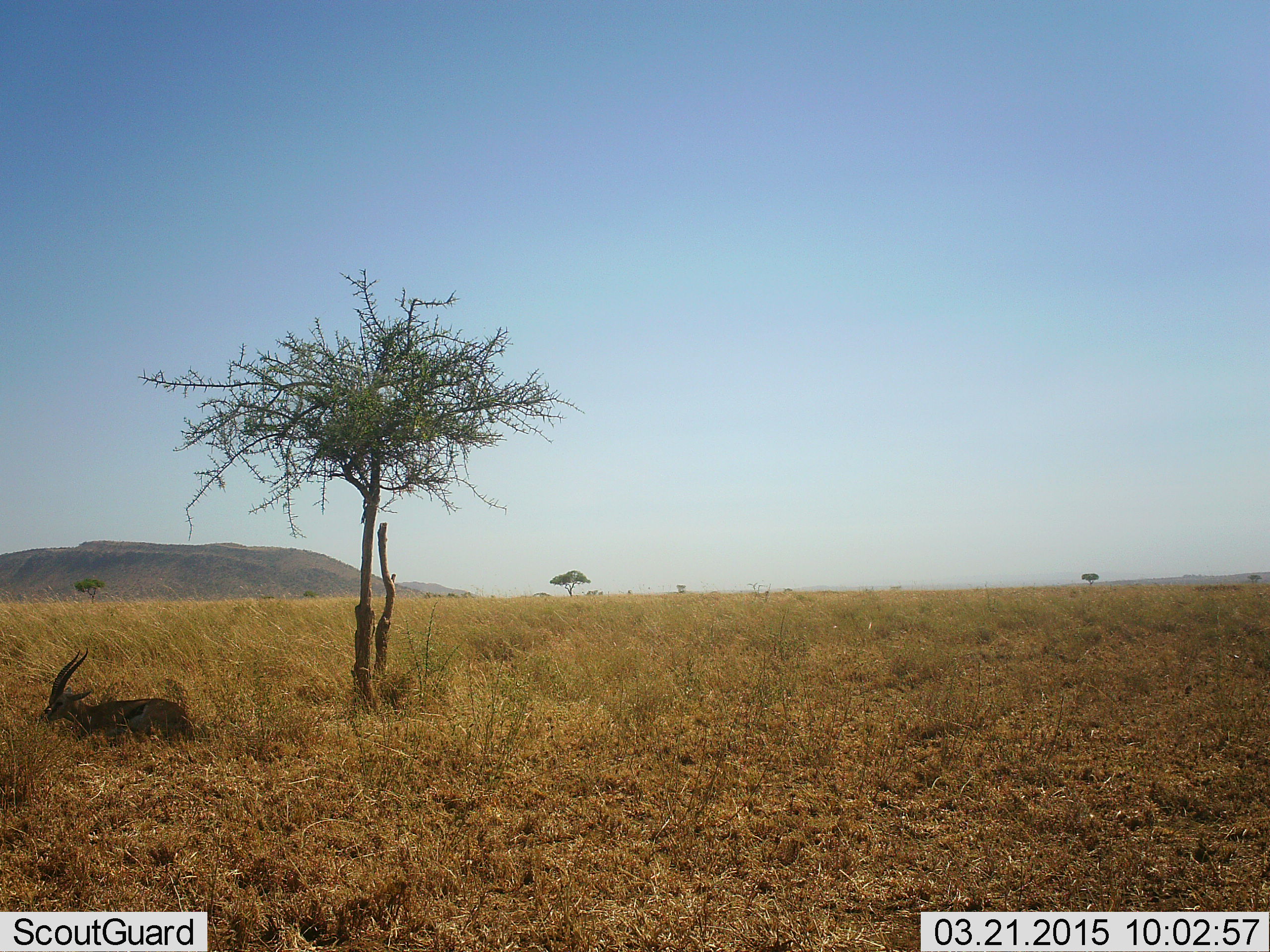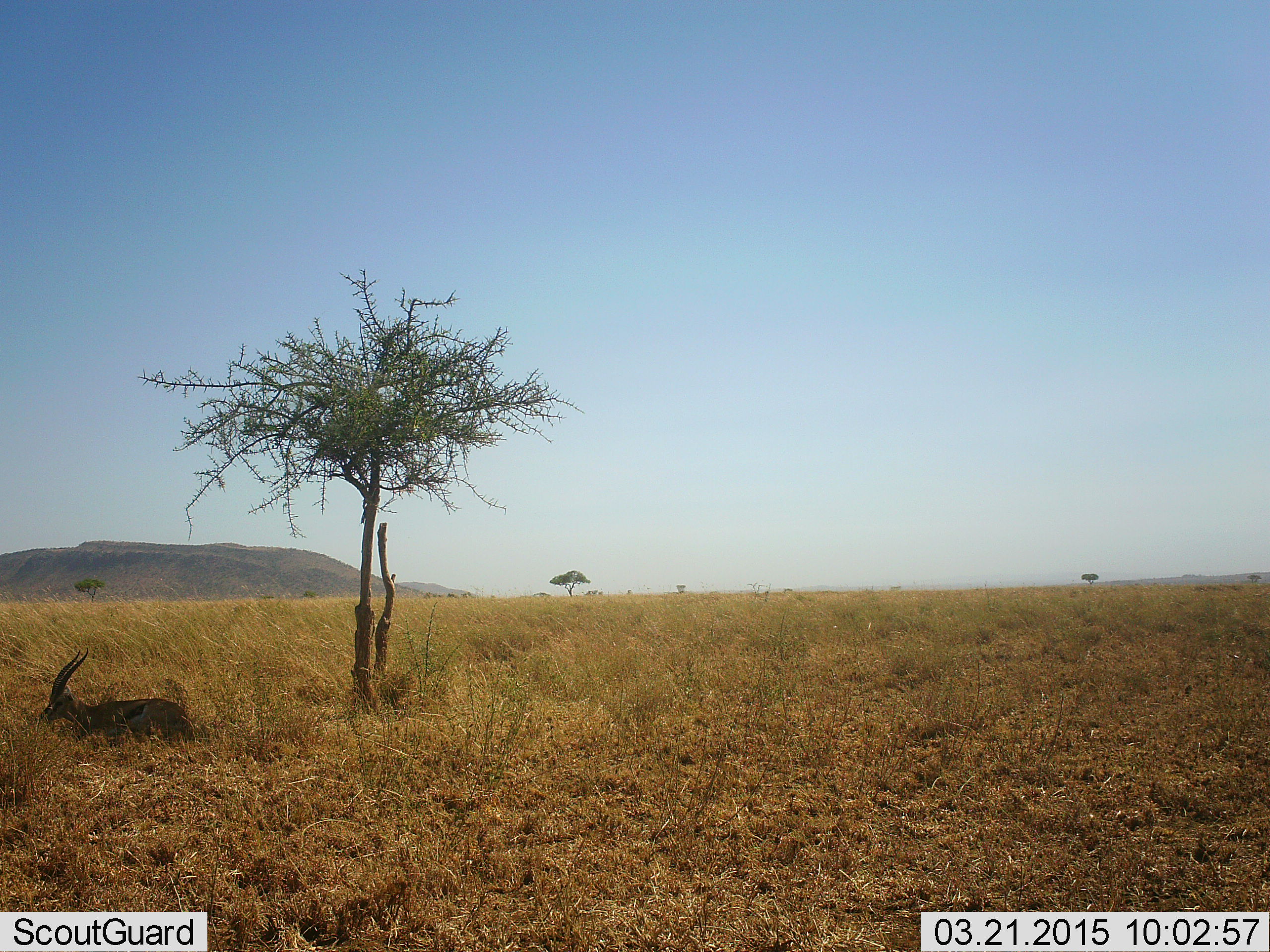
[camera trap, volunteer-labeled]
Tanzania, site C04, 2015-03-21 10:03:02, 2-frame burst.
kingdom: Animalia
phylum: Chordata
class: Mammalia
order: Artiodactyla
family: Bovidae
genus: Eudorcas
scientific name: Eudorcas thomsonii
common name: thomson's gazelle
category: gazellethomsons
Gazellethomsons (thomson's gazelle) (Eudorcas thomsonii), count 1. Behavior (volunteer vote fractions): standing 9%, resting 82%, moving 0%, interacting 9%. Young present (vote fraction): 0%. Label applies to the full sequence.